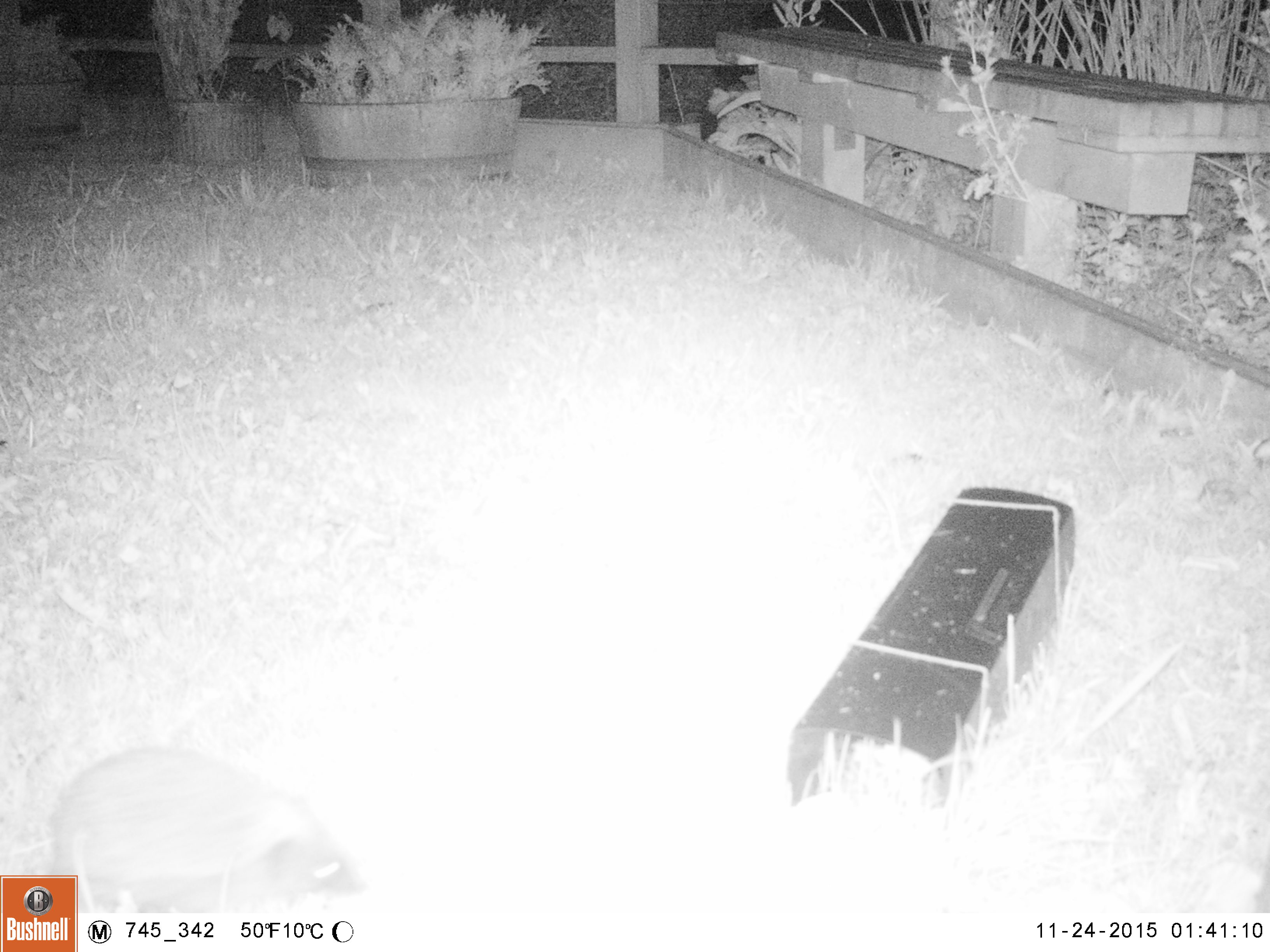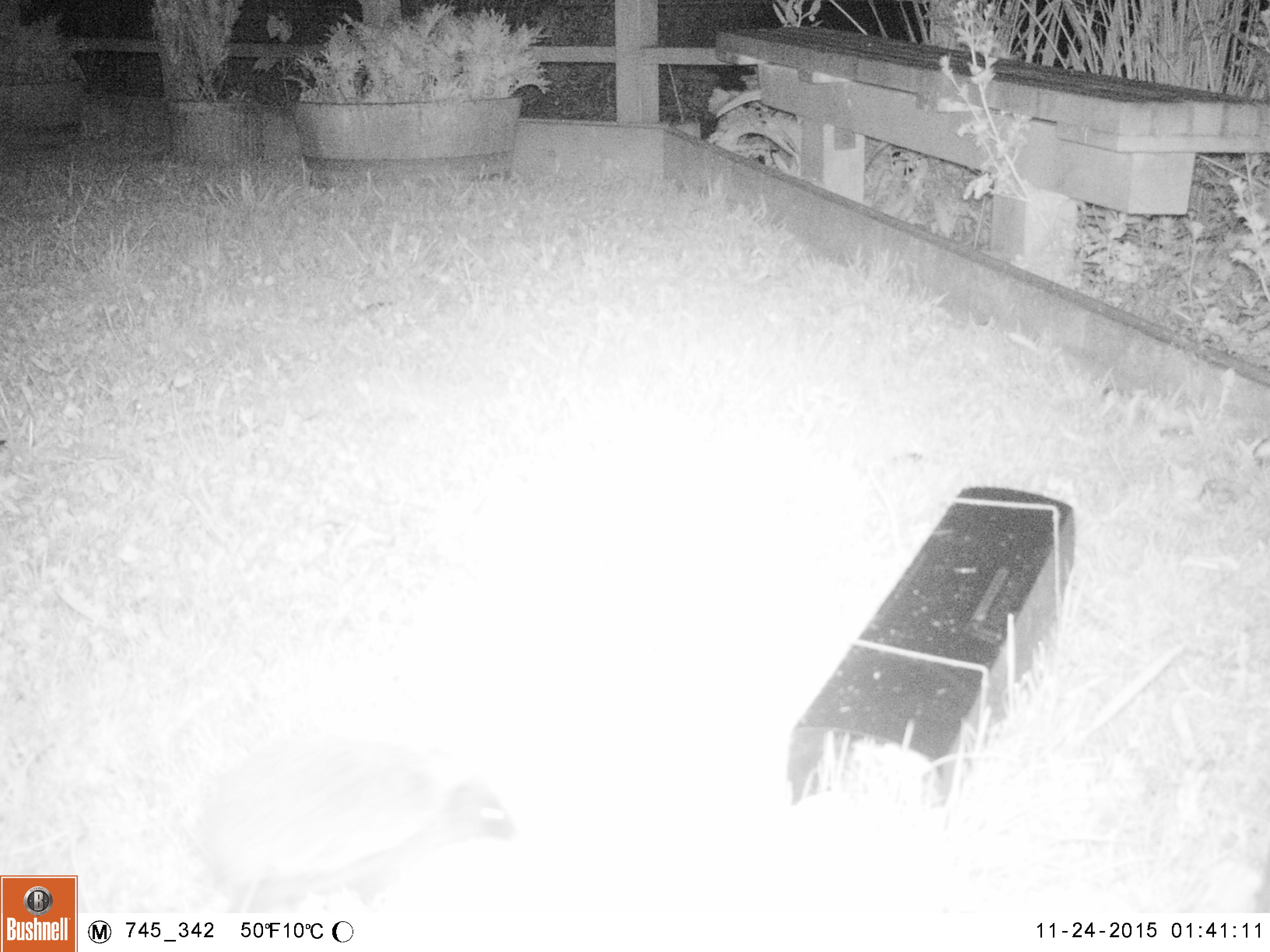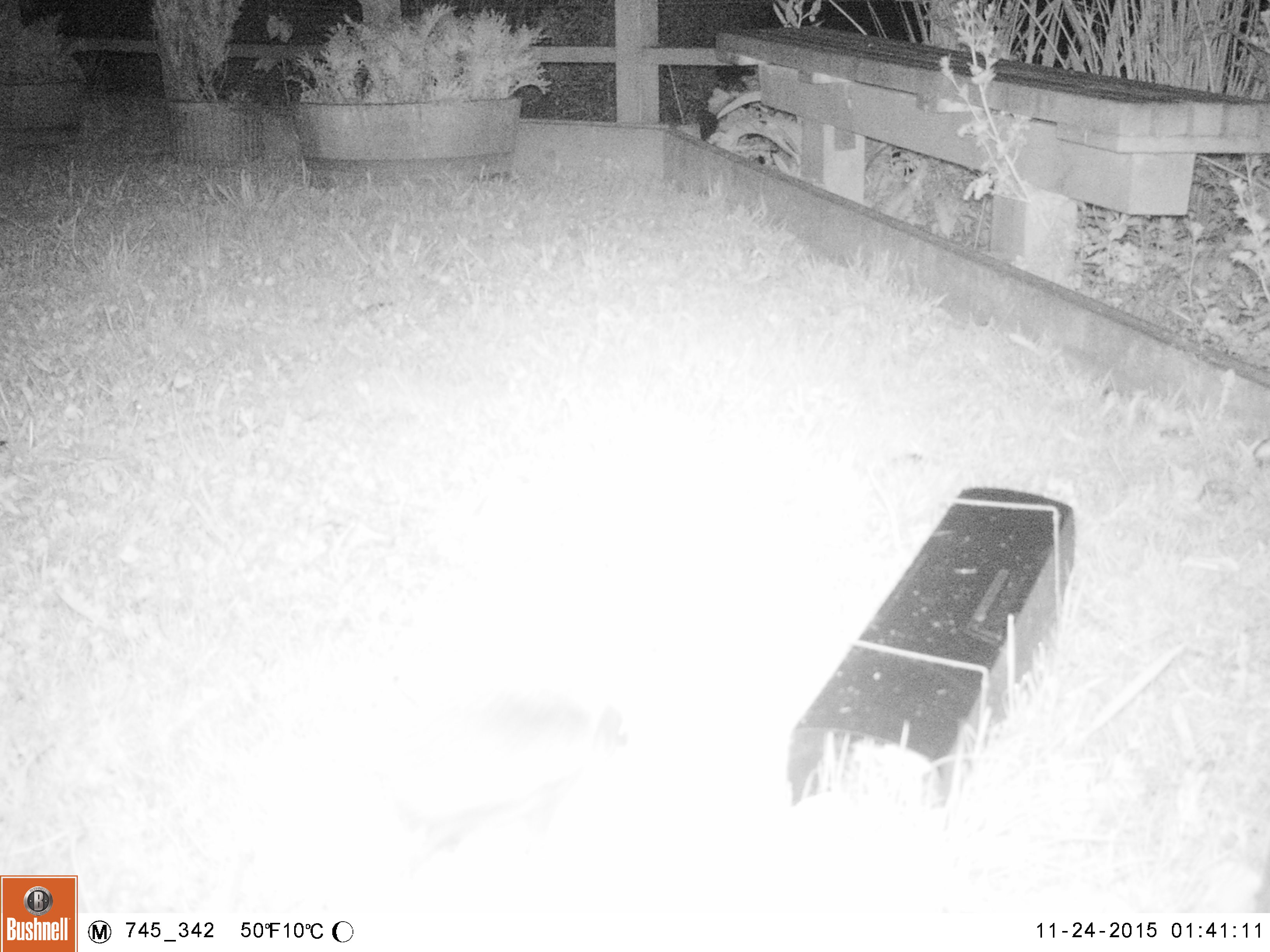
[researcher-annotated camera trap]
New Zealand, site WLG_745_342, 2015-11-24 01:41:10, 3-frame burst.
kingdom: Animalia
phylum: Chordata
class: Mammalia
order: Eulipotyphla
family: Erinaceidae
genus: Erinaceus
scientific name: Erinaceus europaeus europaeus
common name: european hedgehog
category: hedgehog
Hedgehog (european hedgehog) (Erinaceus europaeus europaeus).